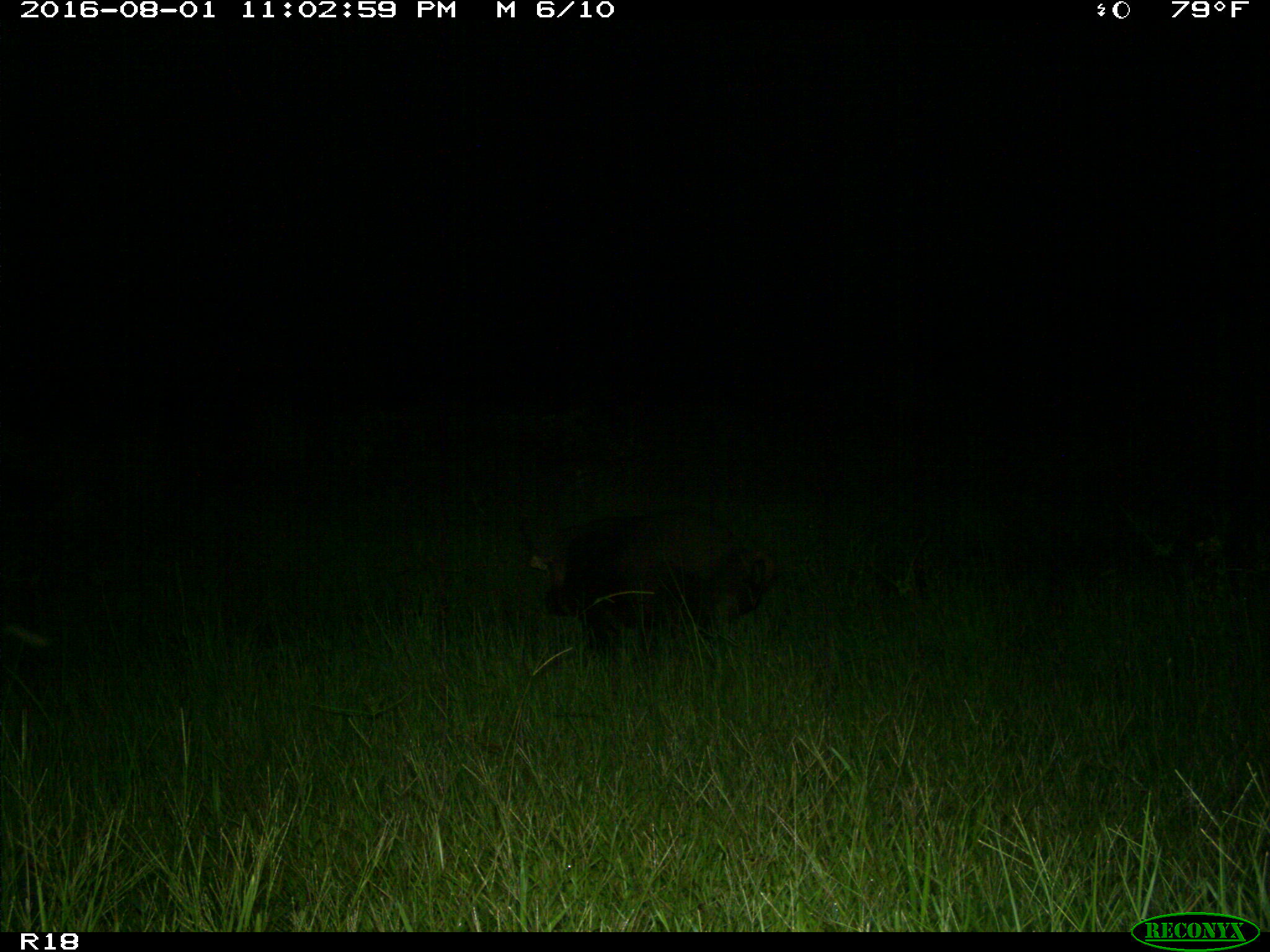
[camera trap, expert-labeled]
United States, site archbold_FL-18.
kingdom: Animalia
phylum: Chordata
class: Mammalia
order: Artiodactyla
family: Suidae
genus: Sus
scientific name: Sus scrofa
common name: wild boar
Sus scrofa (wild boar).